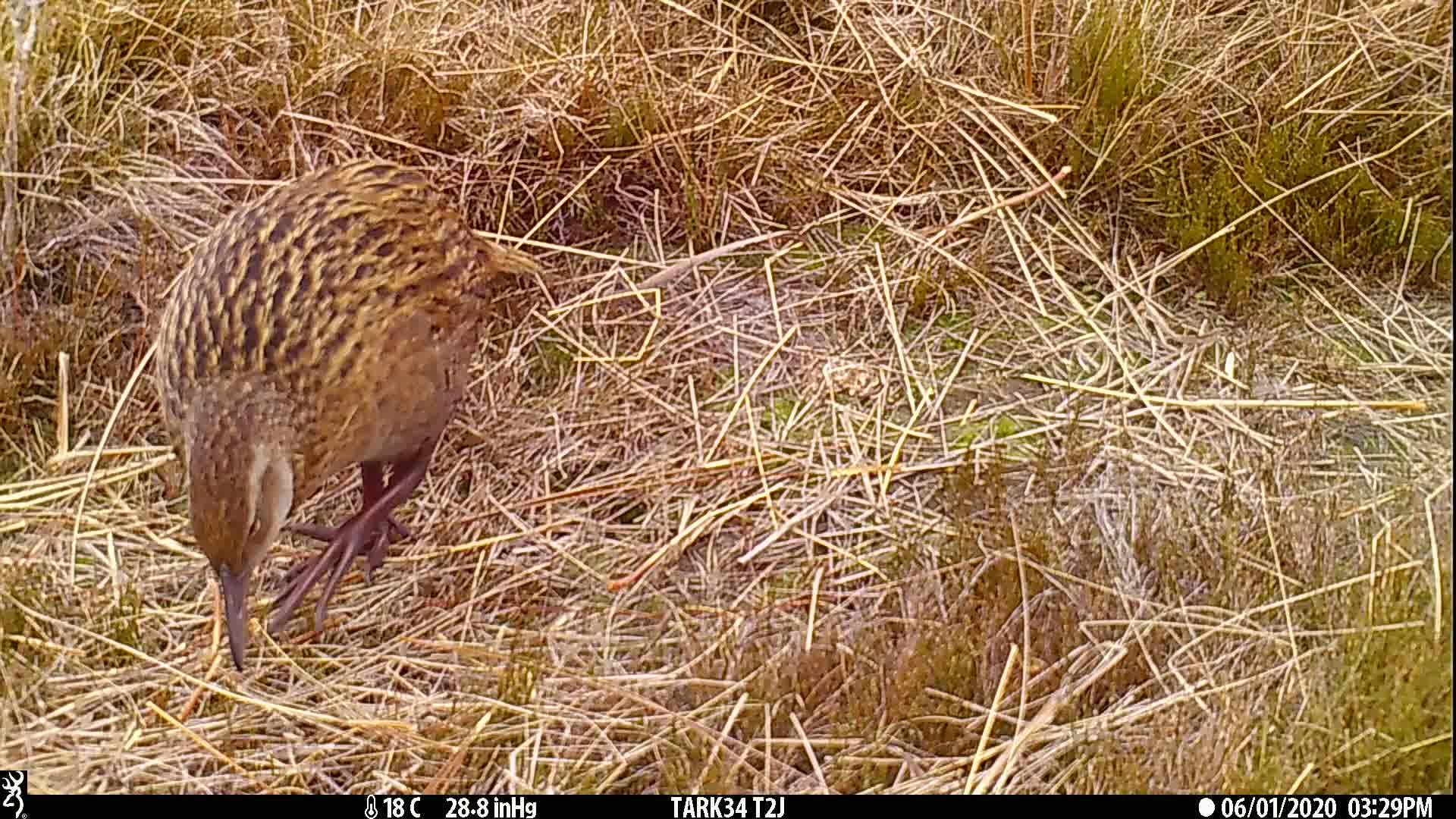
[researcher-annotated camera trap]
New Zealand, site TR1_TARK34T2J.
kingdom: Animalia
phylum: Chordata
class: Aves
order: Gruiformes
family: Rallidae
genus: Gallirallus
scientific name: Gallirallus australis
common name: weka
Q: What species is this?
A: Weka (Gallirallus australis).